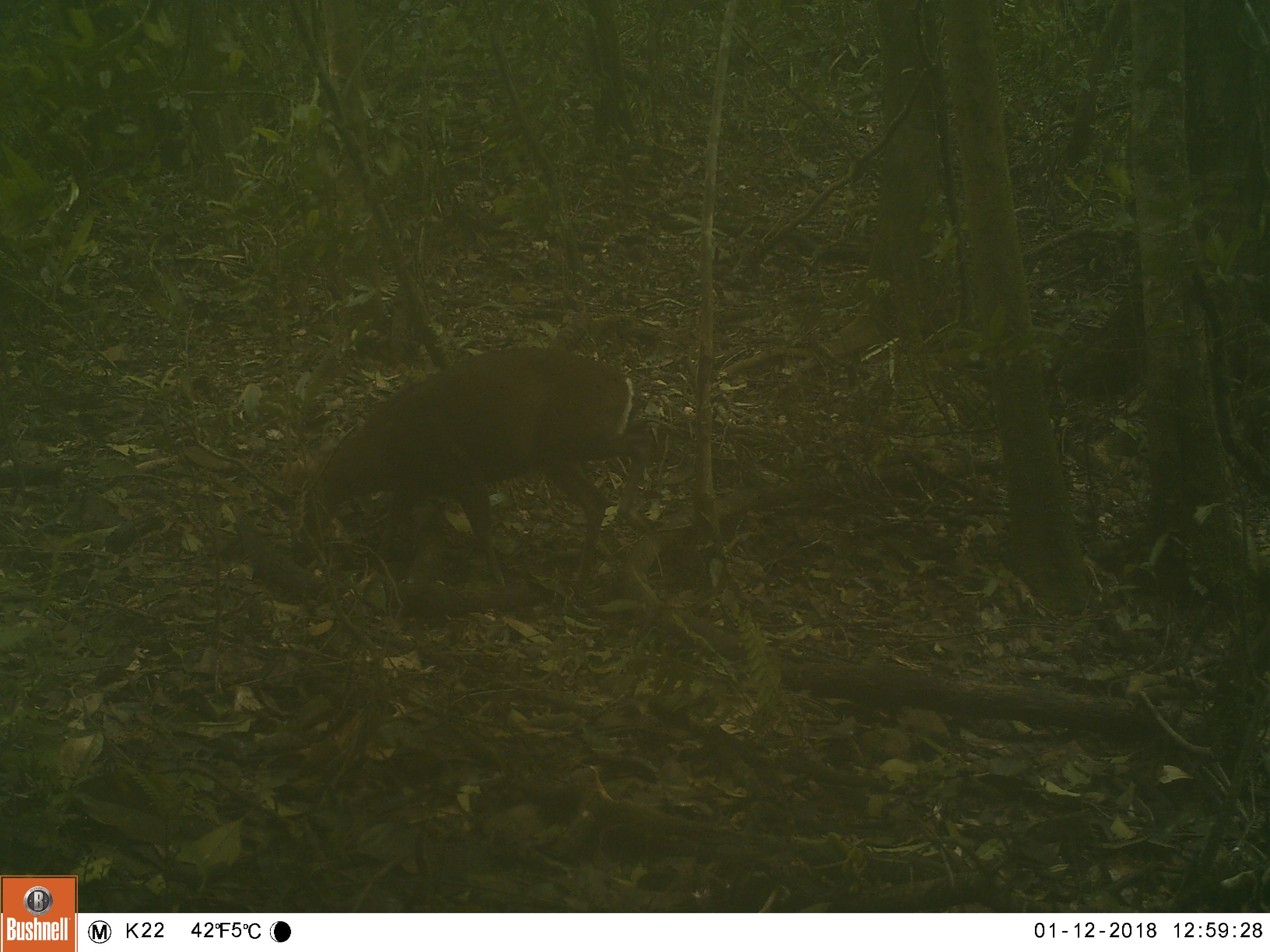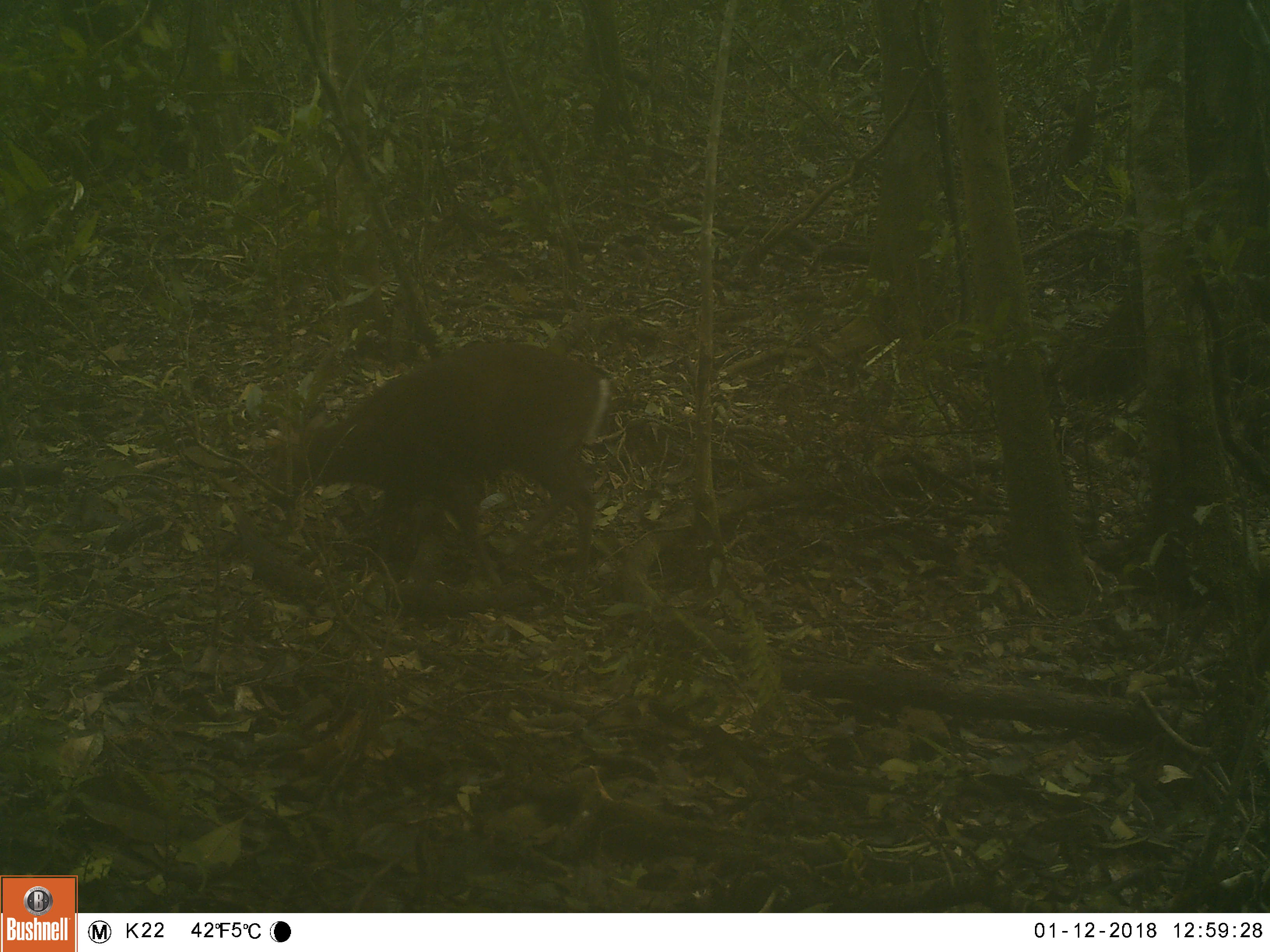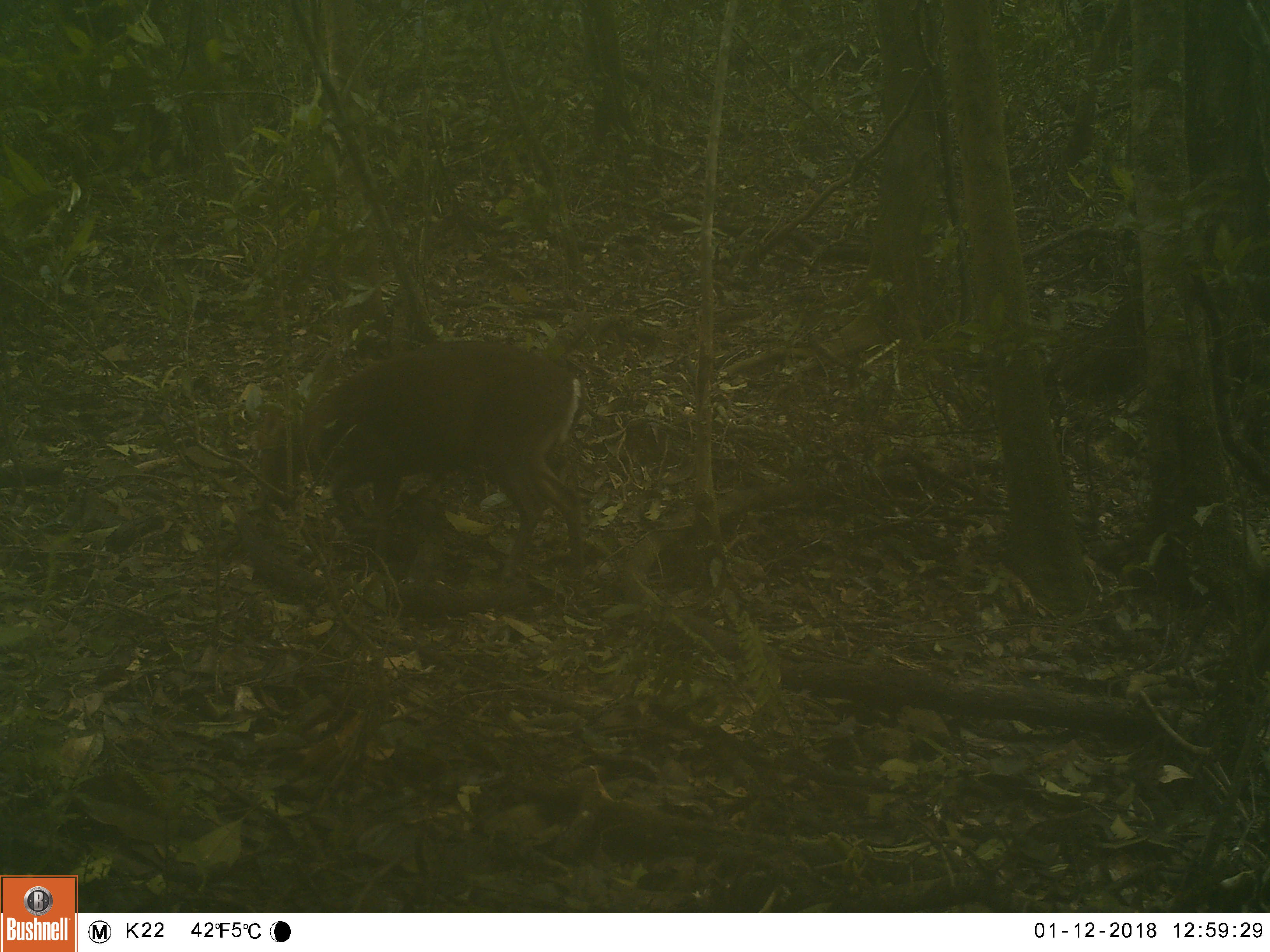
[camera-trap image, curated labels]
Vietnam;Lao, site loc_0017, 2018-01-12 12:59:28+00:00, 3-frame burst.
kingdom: Animalia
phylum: Chordata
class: Mammalia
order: Artiodactyla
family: Cervidae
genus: Muntiacus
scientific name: Muntiacus rooseveltorum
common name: roosevelt's muntjac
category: roosevelts muntjac group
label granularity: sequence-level